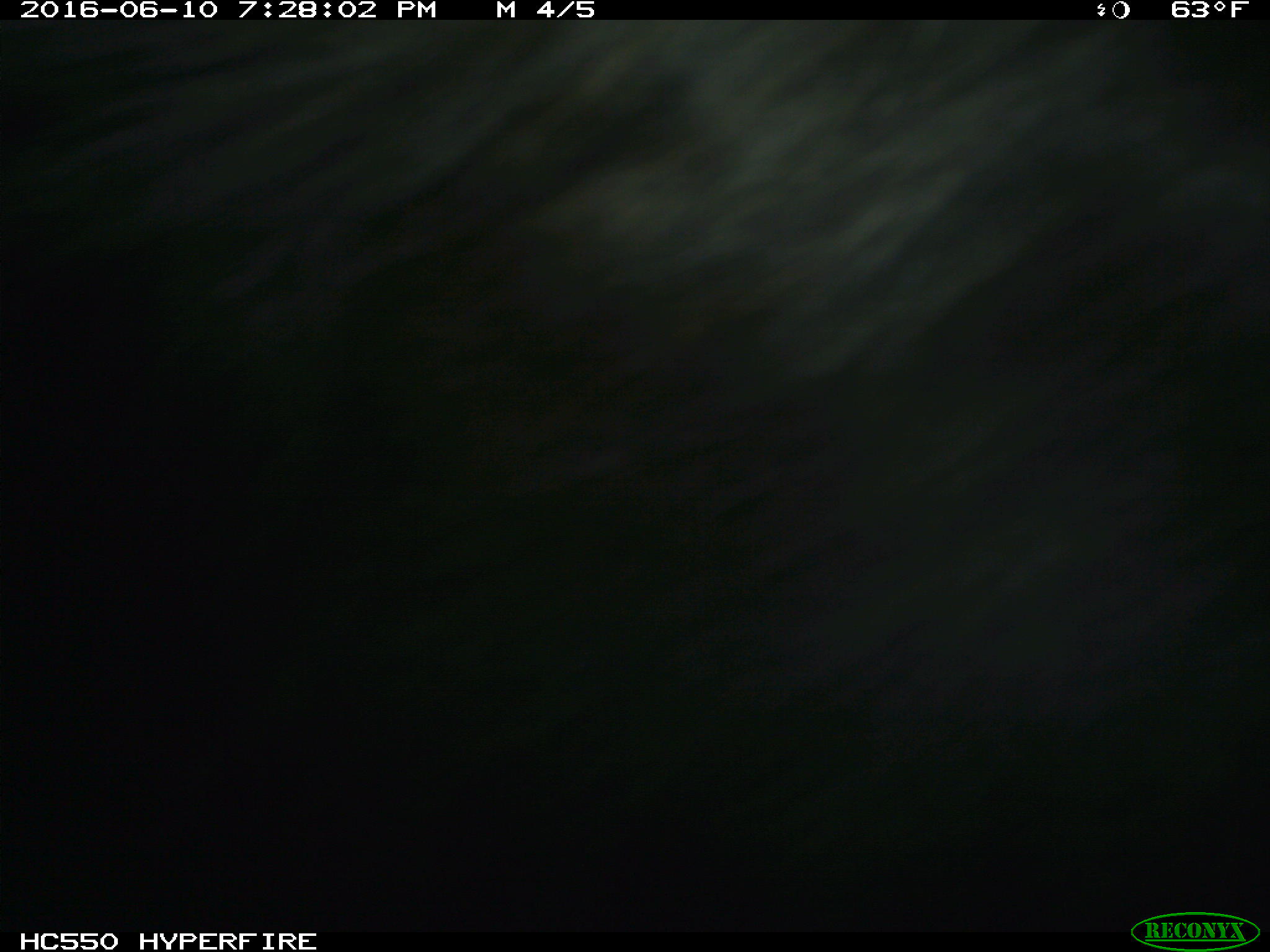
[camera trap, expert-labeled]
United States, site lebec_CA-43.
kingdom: Animalia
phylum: Chordata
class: Mammalia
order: Artiodactyla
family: Bovidae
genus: Bos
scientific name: Bos taurus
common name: domestic cow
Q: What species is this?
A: Bos taurus (domestic cow).